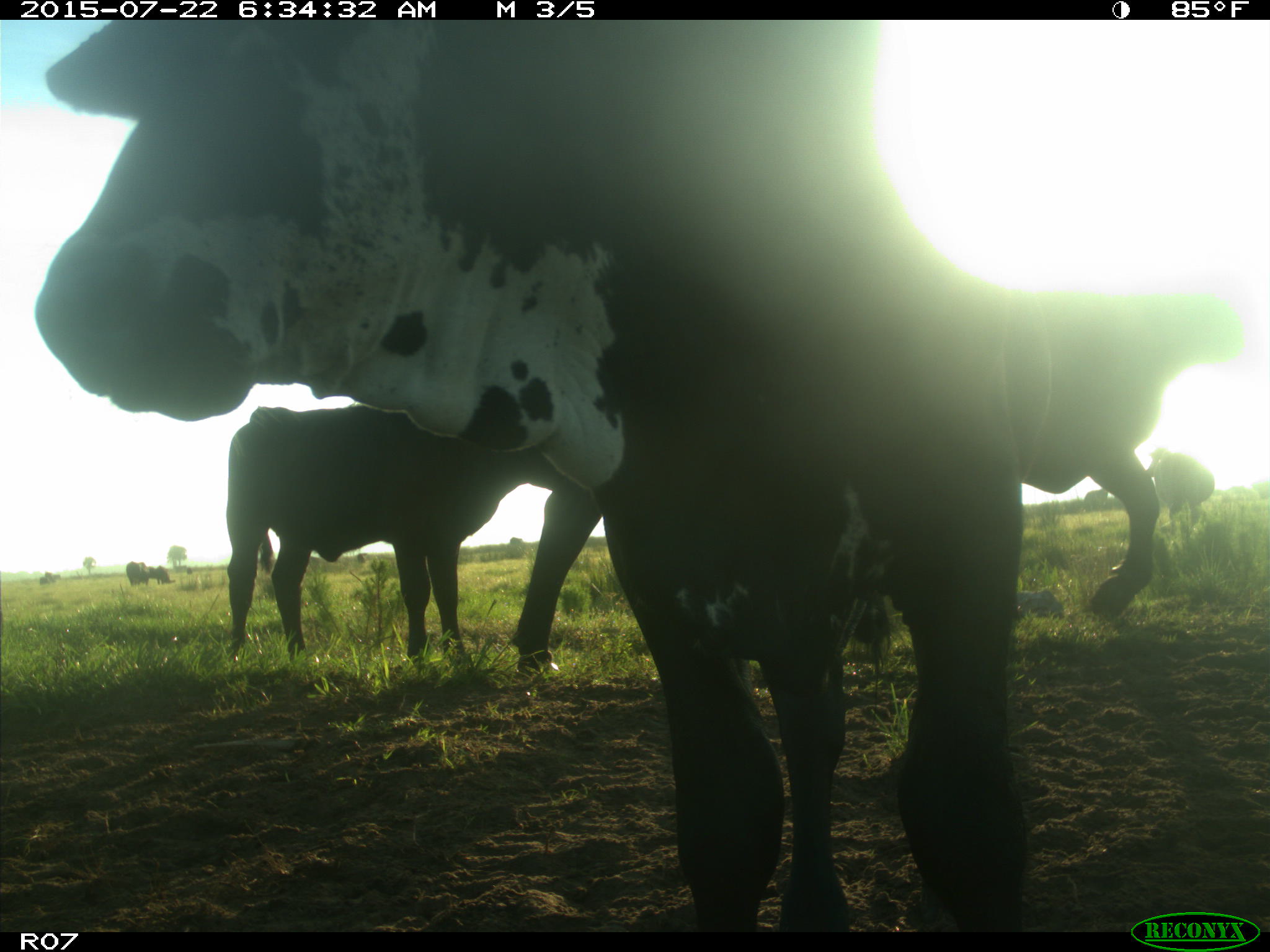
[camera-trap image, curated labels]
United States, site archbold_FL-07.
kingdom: Animalia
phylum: Chordata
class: Mammalia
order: Artiodactyla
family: Suidae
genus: Sus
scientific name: Sus scrofa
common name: wild boar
Sus scrofa (wild boar).